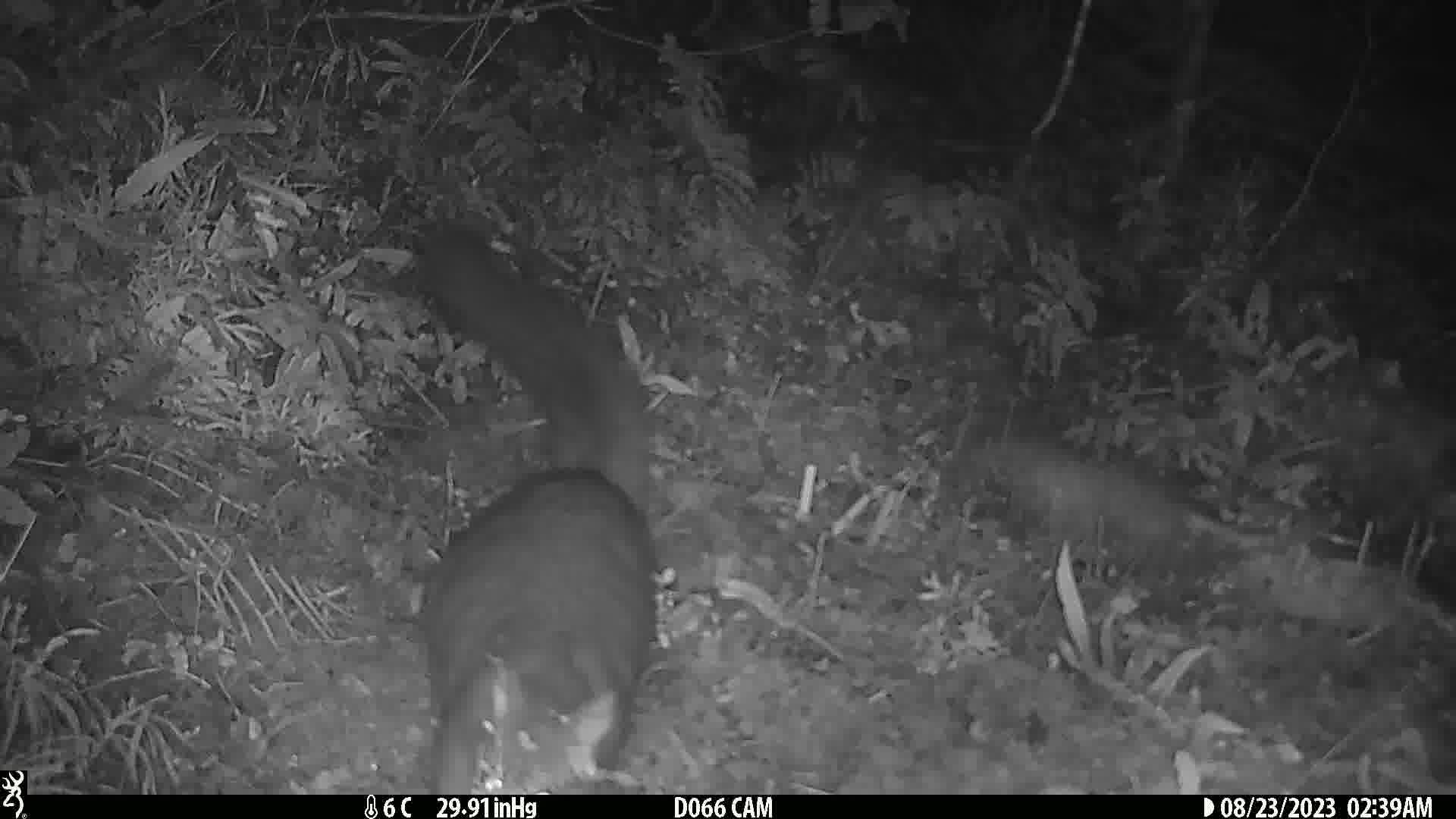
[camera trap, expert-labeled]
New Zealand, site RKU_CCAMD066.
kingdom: Animalia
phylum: Chordata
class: Mammalia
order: Diprotodontia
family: Phalangeridae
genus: Trichosurus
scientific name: Trichosurus vulpecula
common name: common brushtail possum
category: possum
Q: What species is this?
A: Possum (common brushtail possum) (Trichosurus vulpecula).